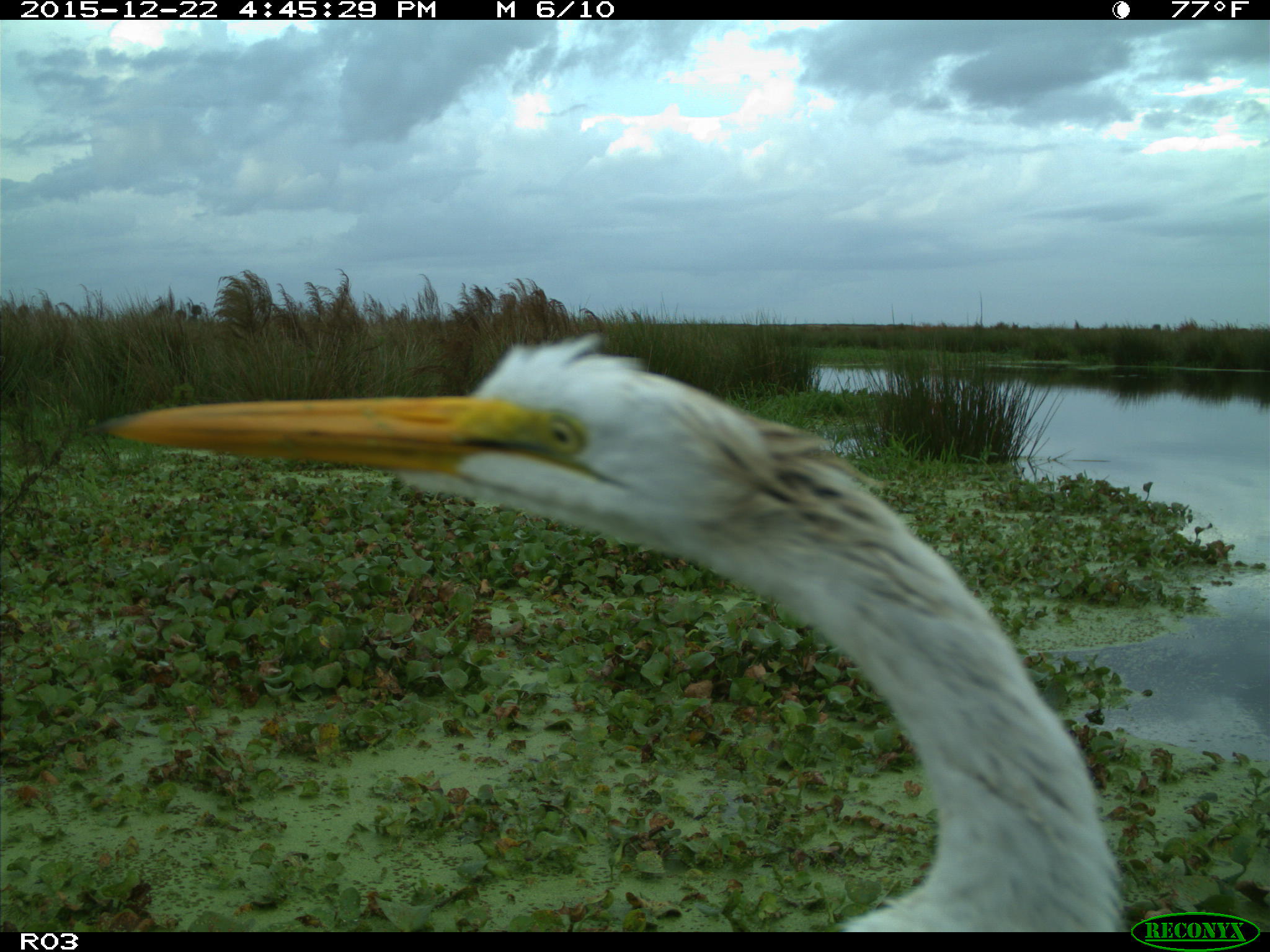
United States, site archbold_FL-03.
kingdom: Animalia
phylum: Chordata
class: Aves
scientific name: Aves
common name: birds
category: unidentified bird